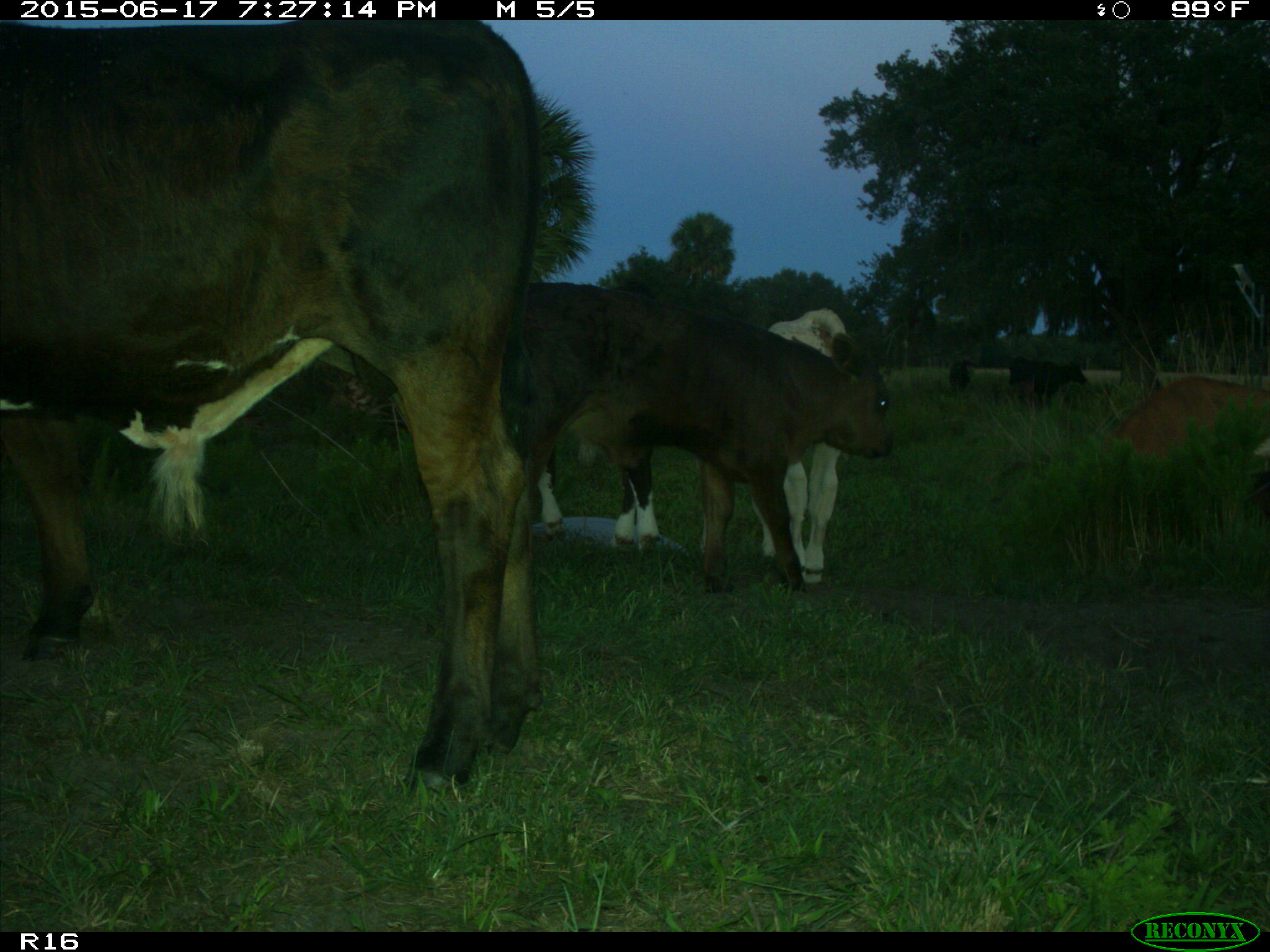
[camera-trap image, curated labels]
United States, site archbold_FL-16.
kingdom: Animalia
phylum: Chordata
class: Mammalia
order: Artiodactyla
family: Bovidae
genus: Bos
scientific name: Bos taurus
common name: domestic cow